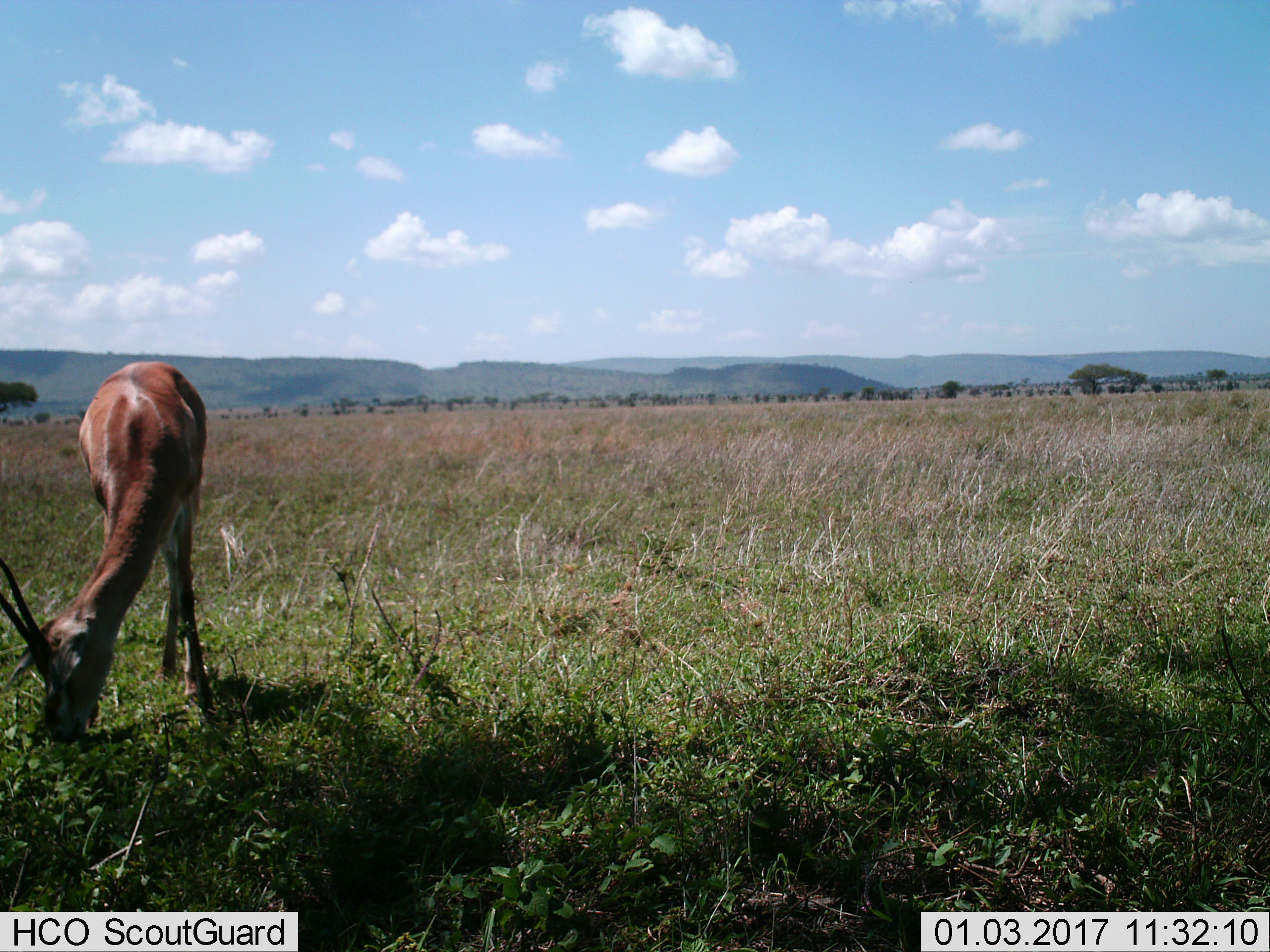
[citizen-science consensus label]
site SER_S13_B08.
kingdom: Animalia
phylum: Chordata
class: Mammalia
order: Artiodactyla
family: Bovidae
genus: Eudorcas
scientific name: Eudorcas thomsonii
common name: thomson's gazelle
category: gazellethomsons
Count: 1.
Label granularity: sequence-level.